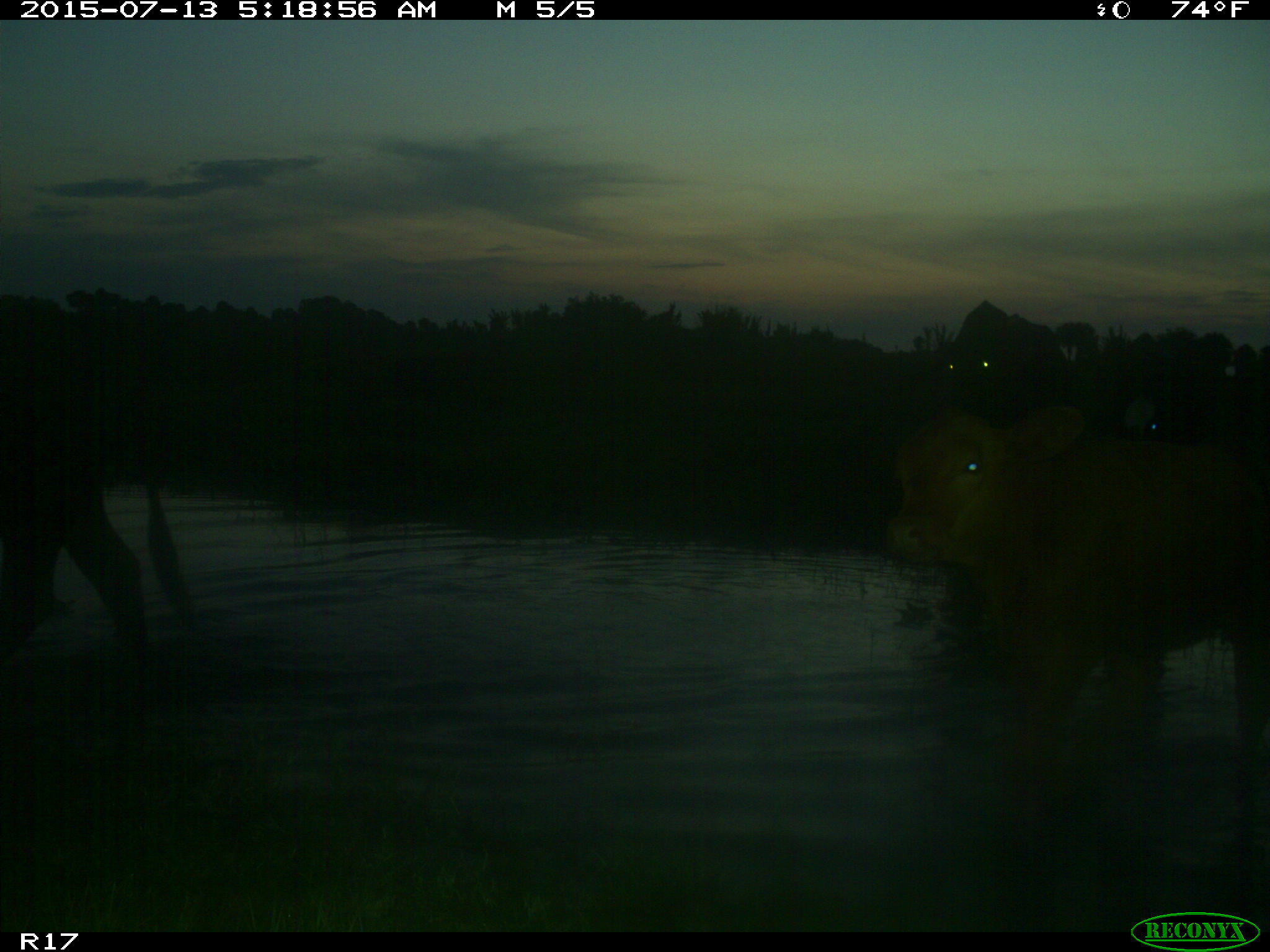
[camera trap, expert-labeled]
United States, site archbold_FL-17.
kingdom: Animalia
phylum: Chordata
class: Mammalia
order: Artiodactyla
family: Bovidae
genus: Bos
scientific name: Bos taurus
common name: domestic cow